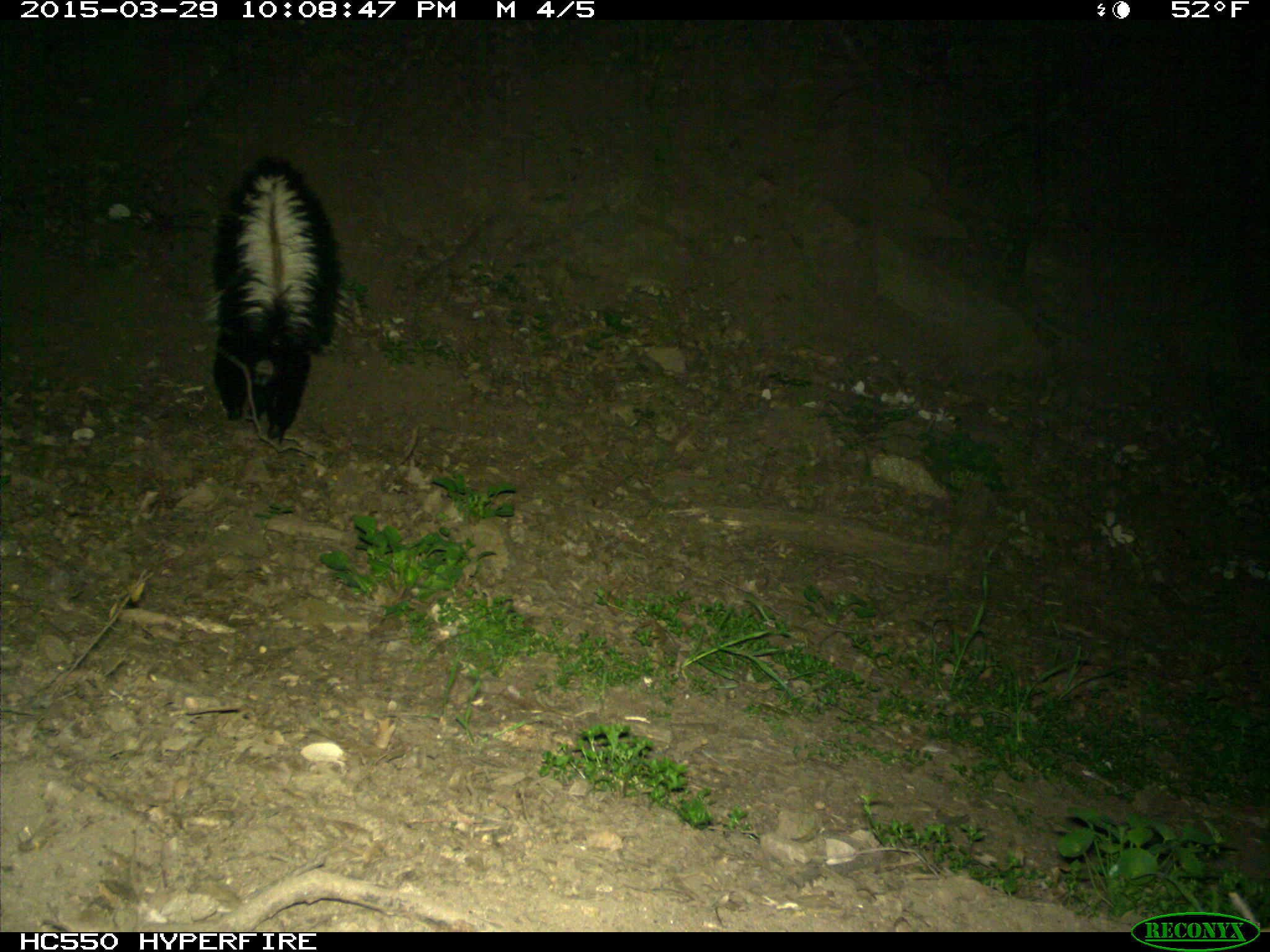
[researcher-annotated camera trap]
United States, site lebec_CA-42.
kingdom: Animalia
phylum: Chordata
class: Mammalia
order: Carnivora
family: Mephitidae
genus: Mephitis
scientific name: Mephitis mephitis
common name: striped skunk